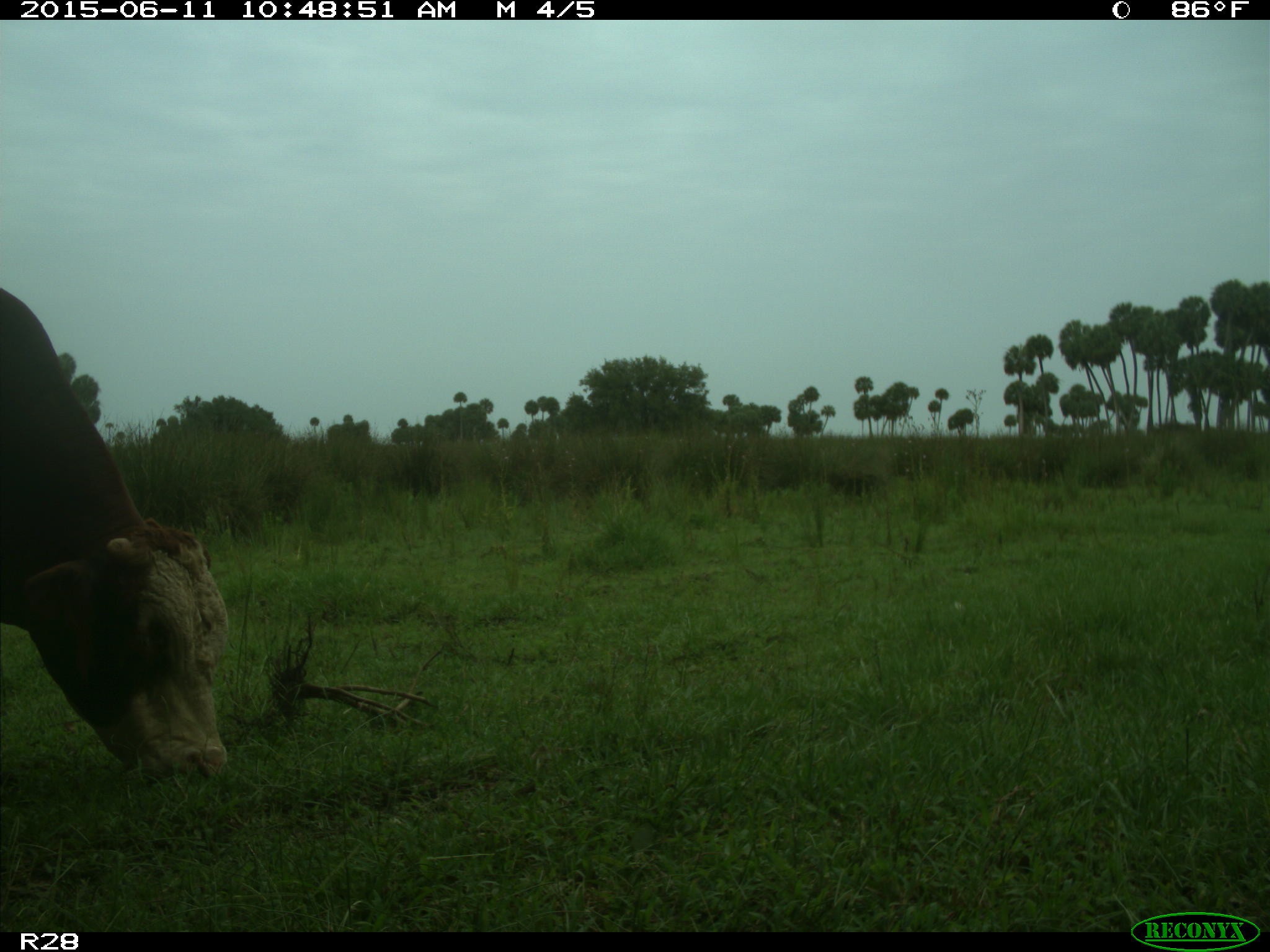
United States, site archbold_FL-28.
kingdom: Animalia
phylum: Chordata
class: Mammalia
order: Artiodactyla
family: Bovidae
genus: Bos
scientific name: Bos taurus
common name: domestic cow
Bos taurus (domestic cow).